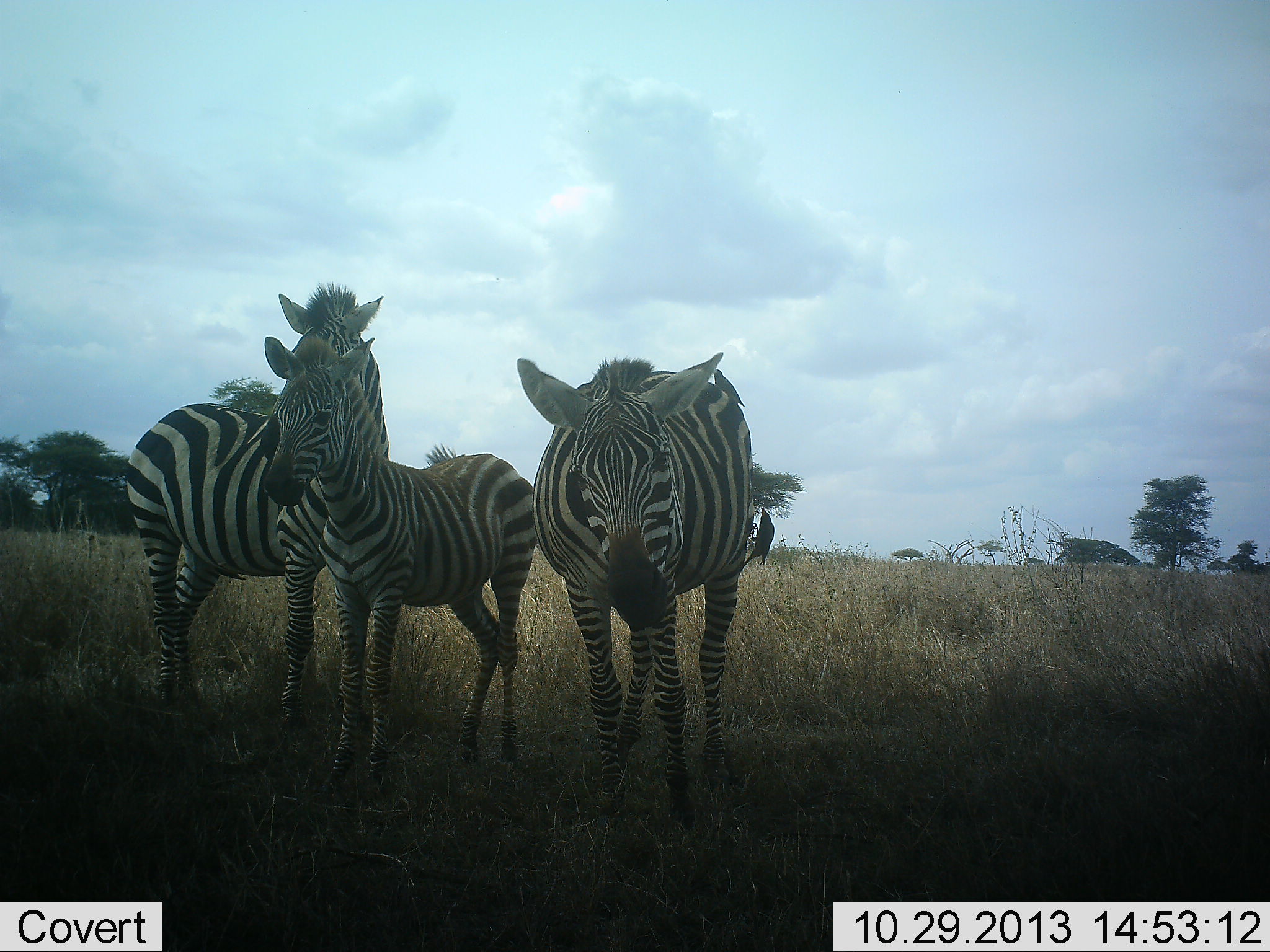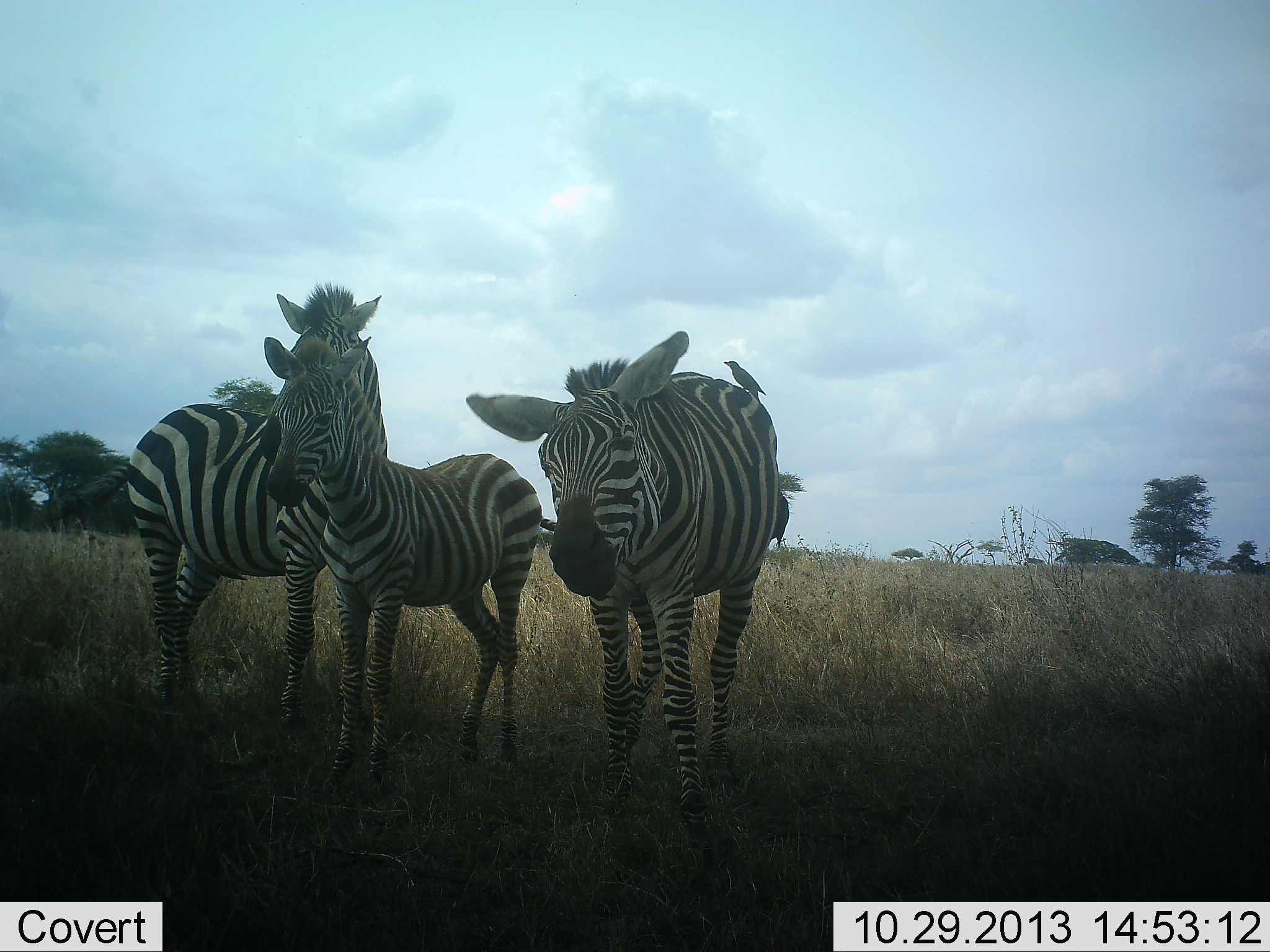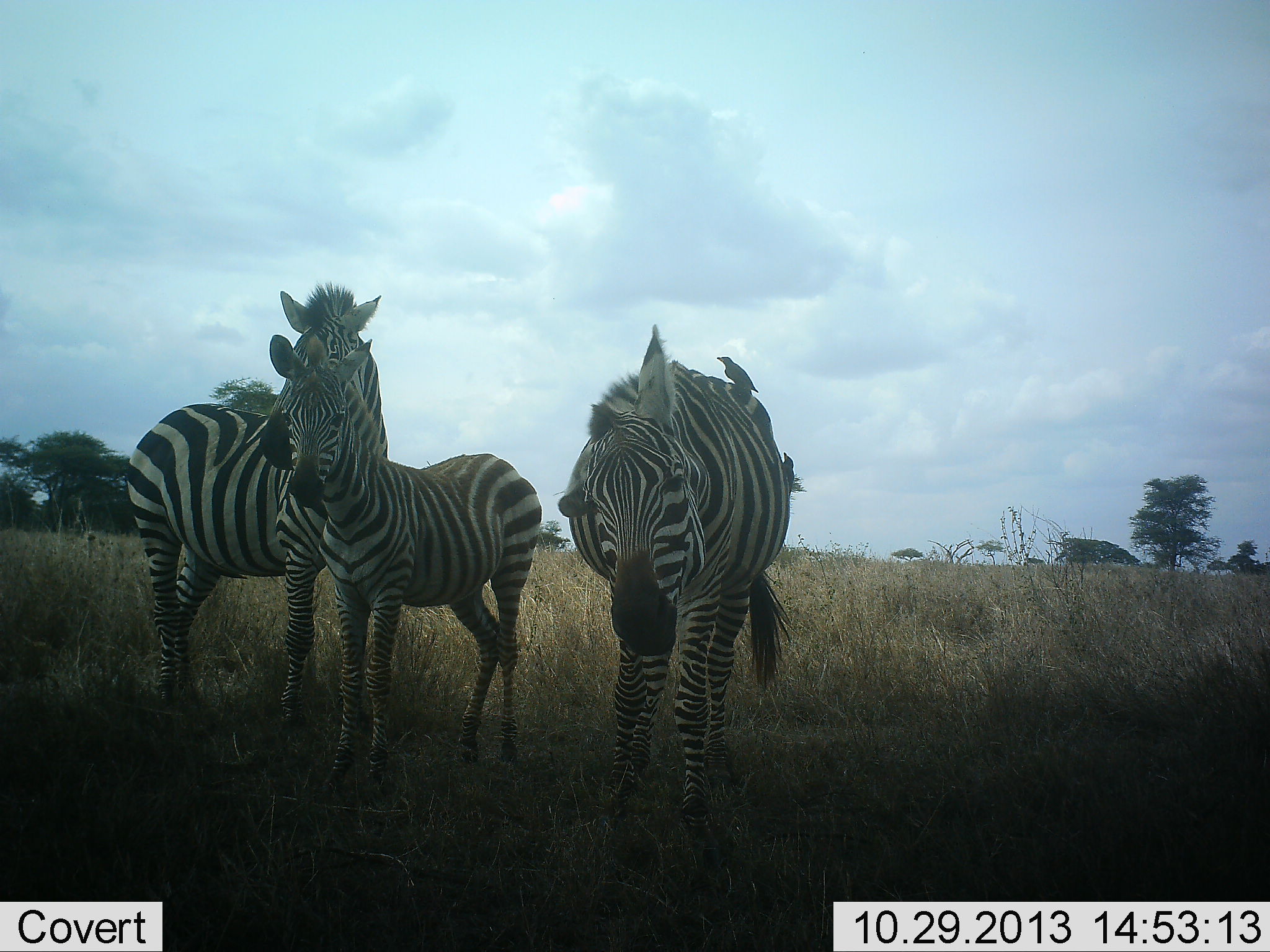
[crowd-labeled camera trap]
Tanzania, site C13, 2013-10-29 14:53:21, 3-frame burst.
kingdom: Animalia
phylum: Chordata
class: Aves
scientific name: Aves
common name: bird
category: otherbird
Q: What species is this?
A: Otherbird (bird) (Aves).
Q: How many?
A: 2.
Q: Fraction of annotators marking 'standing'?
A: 70%.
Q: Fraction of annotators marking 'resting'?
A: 30%.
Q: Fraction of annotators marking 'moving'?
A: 10%.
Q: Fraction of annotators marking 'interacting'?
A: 0%.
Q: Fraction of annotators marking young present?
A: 0%.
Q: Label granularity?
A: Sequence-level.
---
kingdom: Animalia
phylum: Chordata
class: Mammalia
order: Perissodactyla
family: Equidae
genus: Equus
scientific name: Equus quagga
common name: plains zebra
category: zebra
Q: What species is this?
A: Zebra (plains zebra) (Equus quagga).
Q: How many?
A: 3.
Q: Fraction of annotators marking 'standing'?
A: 92%.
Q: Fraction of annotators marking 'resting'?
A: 0%.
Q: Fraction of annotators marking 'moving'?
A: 17%.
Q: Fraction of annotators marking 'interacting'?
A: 8%.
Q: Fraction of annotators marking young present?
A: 75%.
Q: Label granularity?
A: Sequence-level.